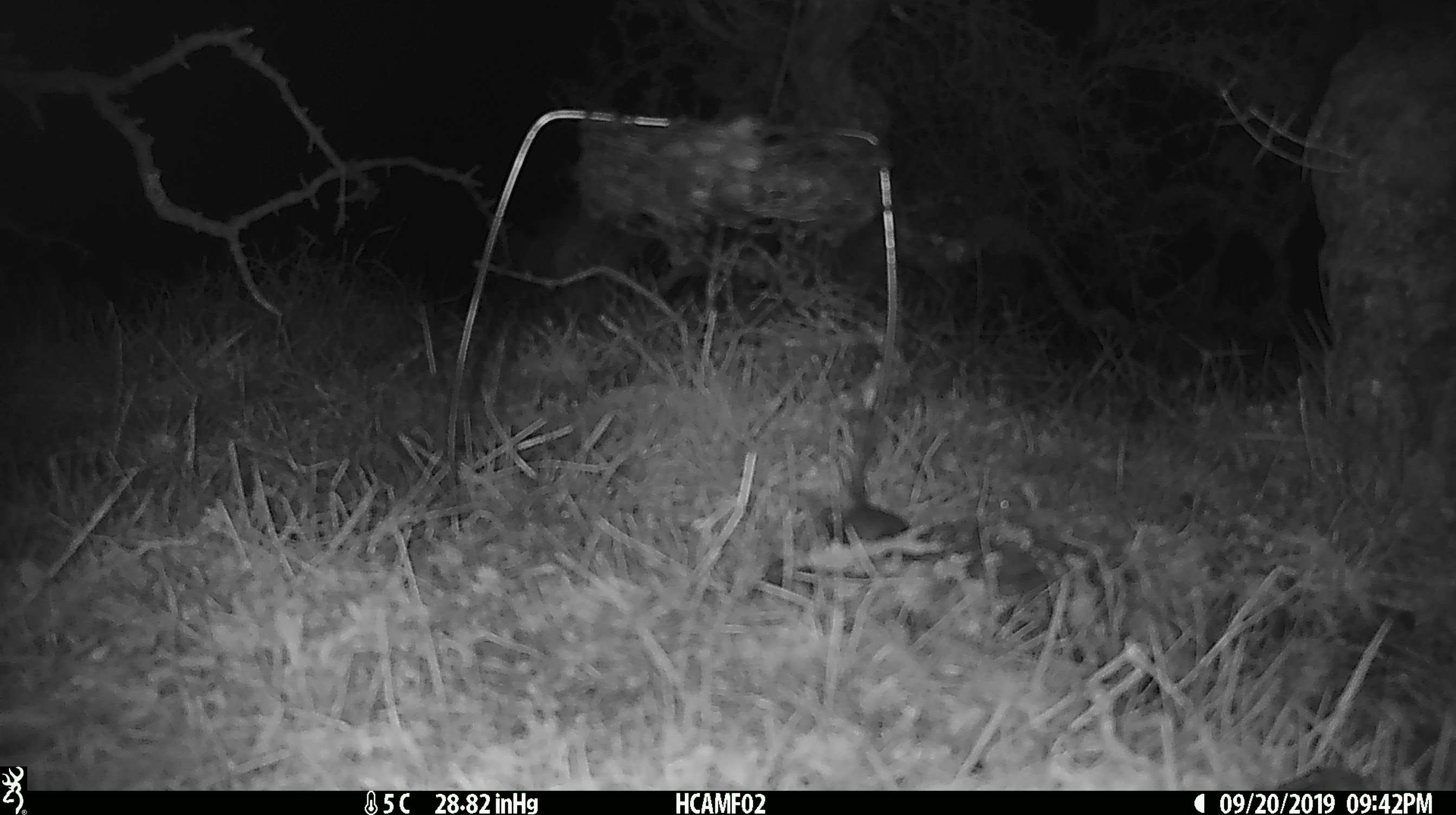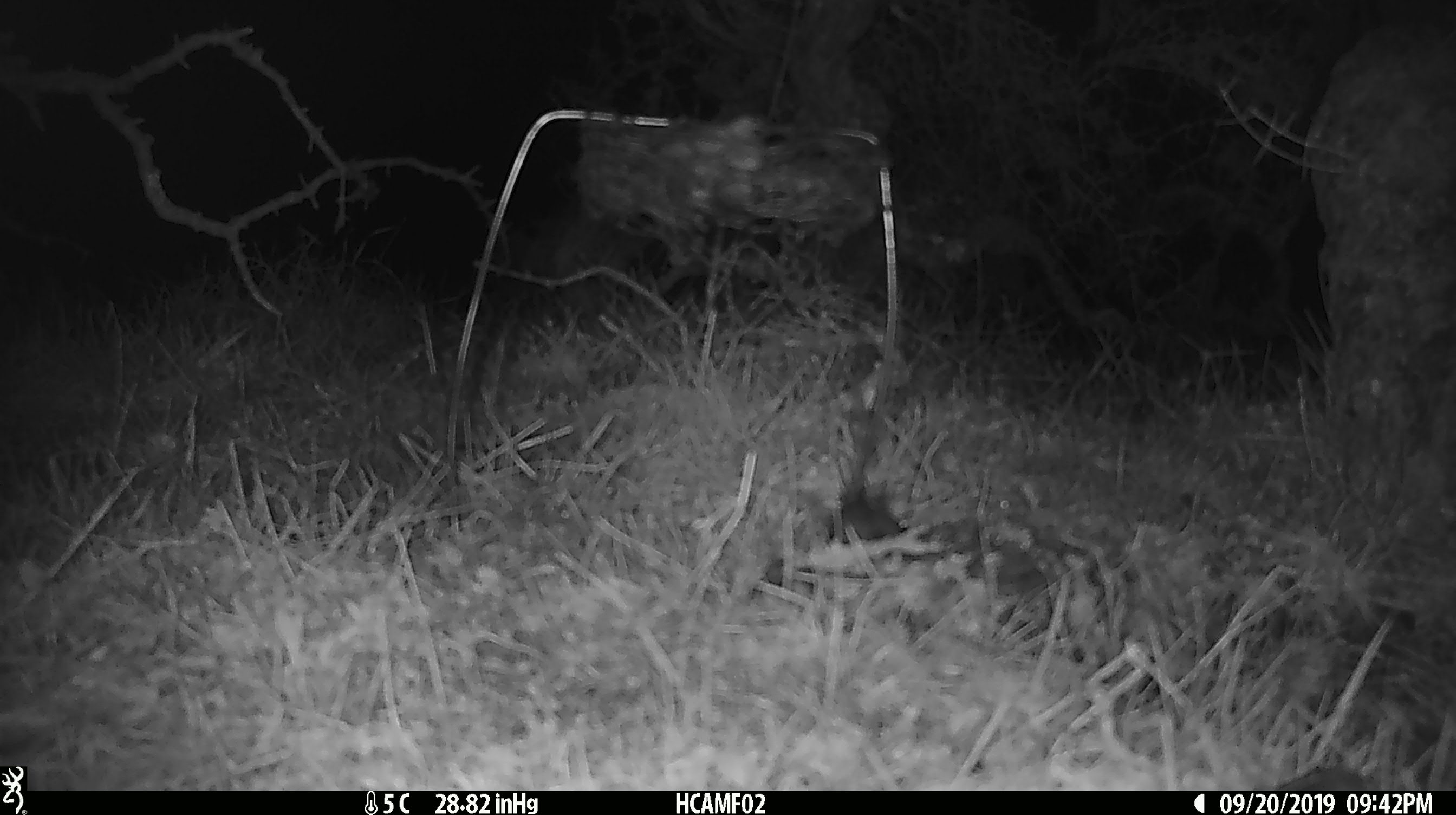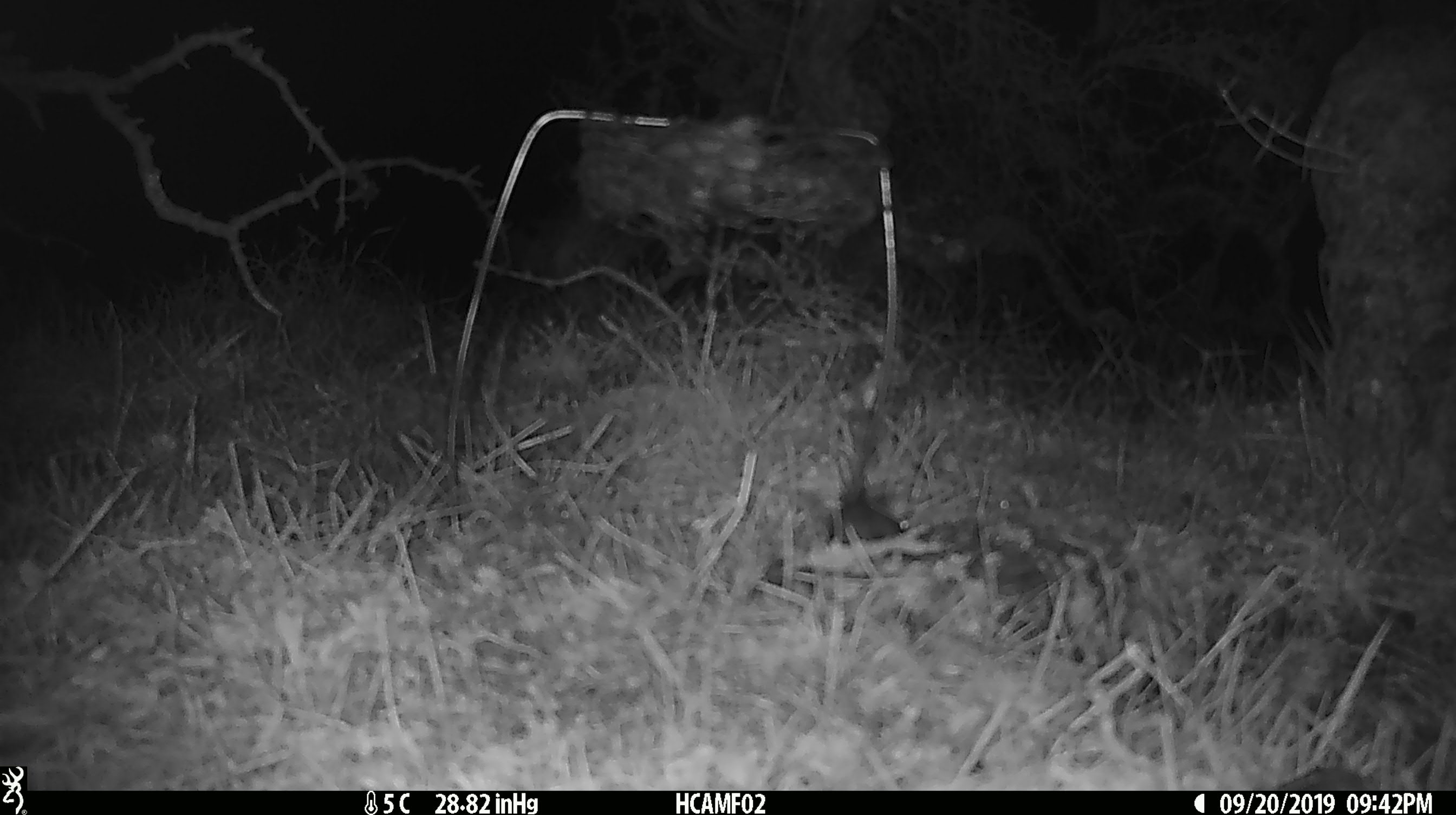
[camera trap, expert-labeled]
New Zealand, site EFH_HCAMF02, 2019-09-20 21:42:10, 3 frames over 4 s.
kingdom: Animalia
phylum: Chordata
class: Mammalia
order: Rodentia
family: Muridae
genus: Mus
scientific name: Mus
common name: mouse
Mouse (Mus).